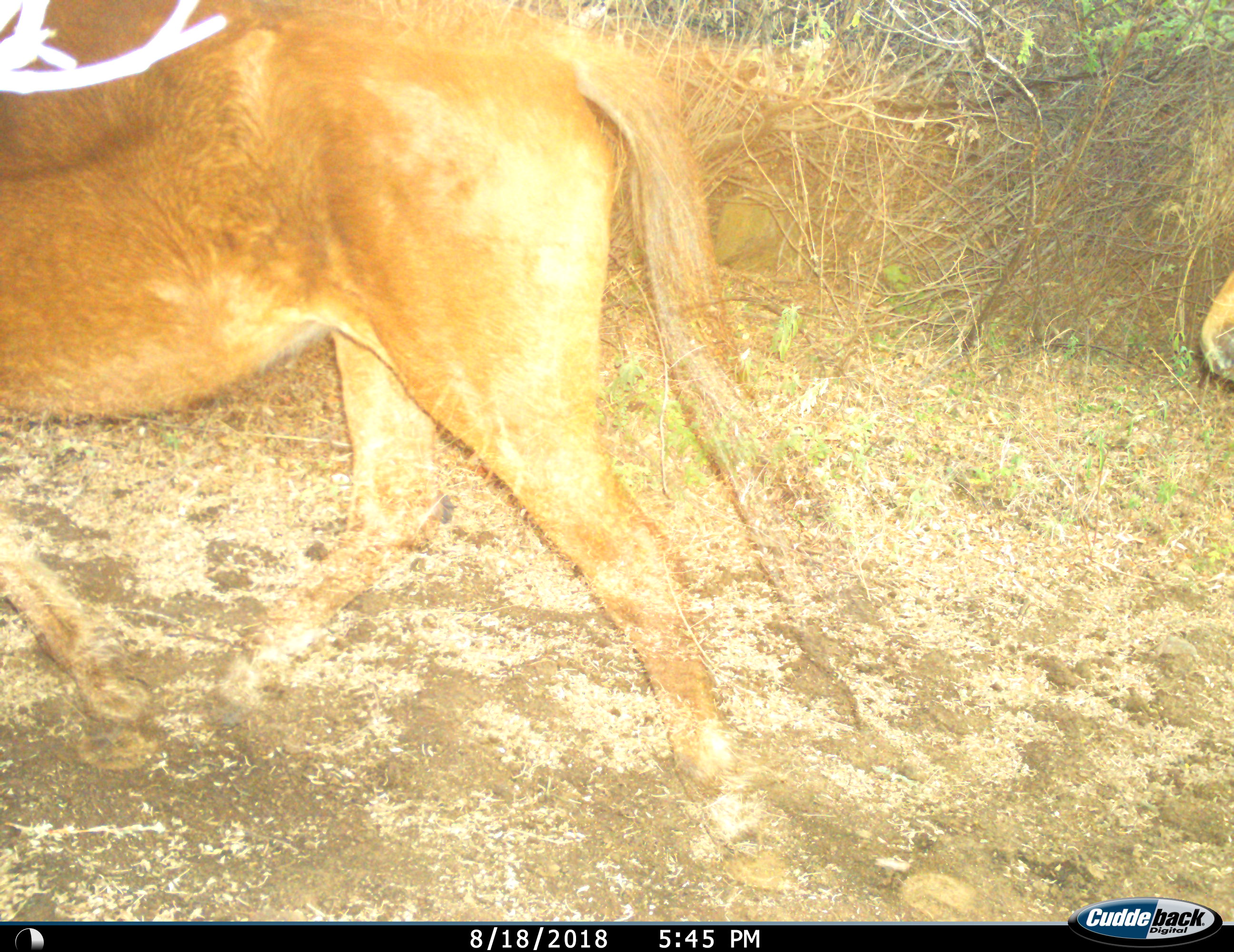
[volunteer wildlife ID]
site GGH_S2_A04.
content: unidentified animal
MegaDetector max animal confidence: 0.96